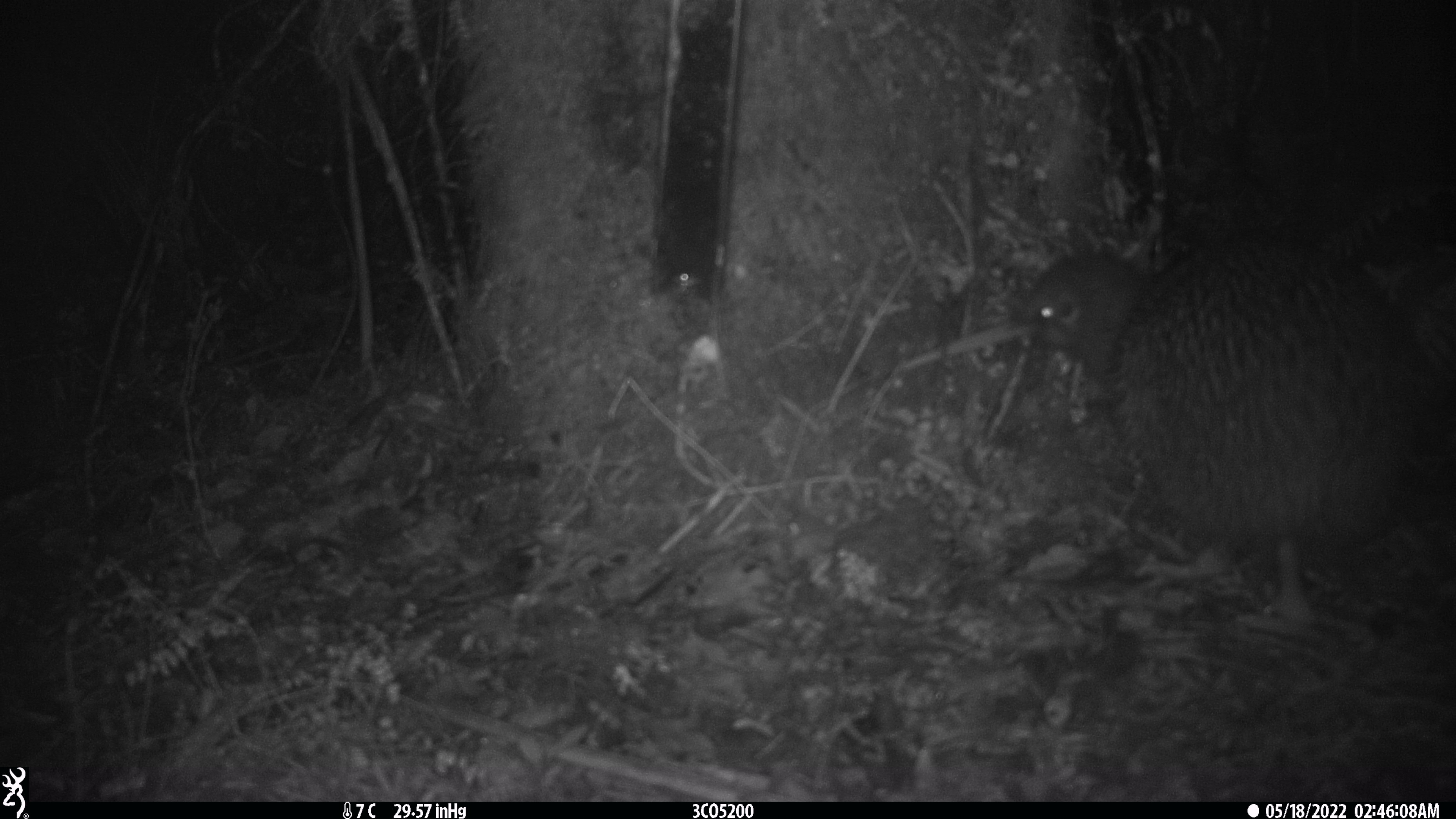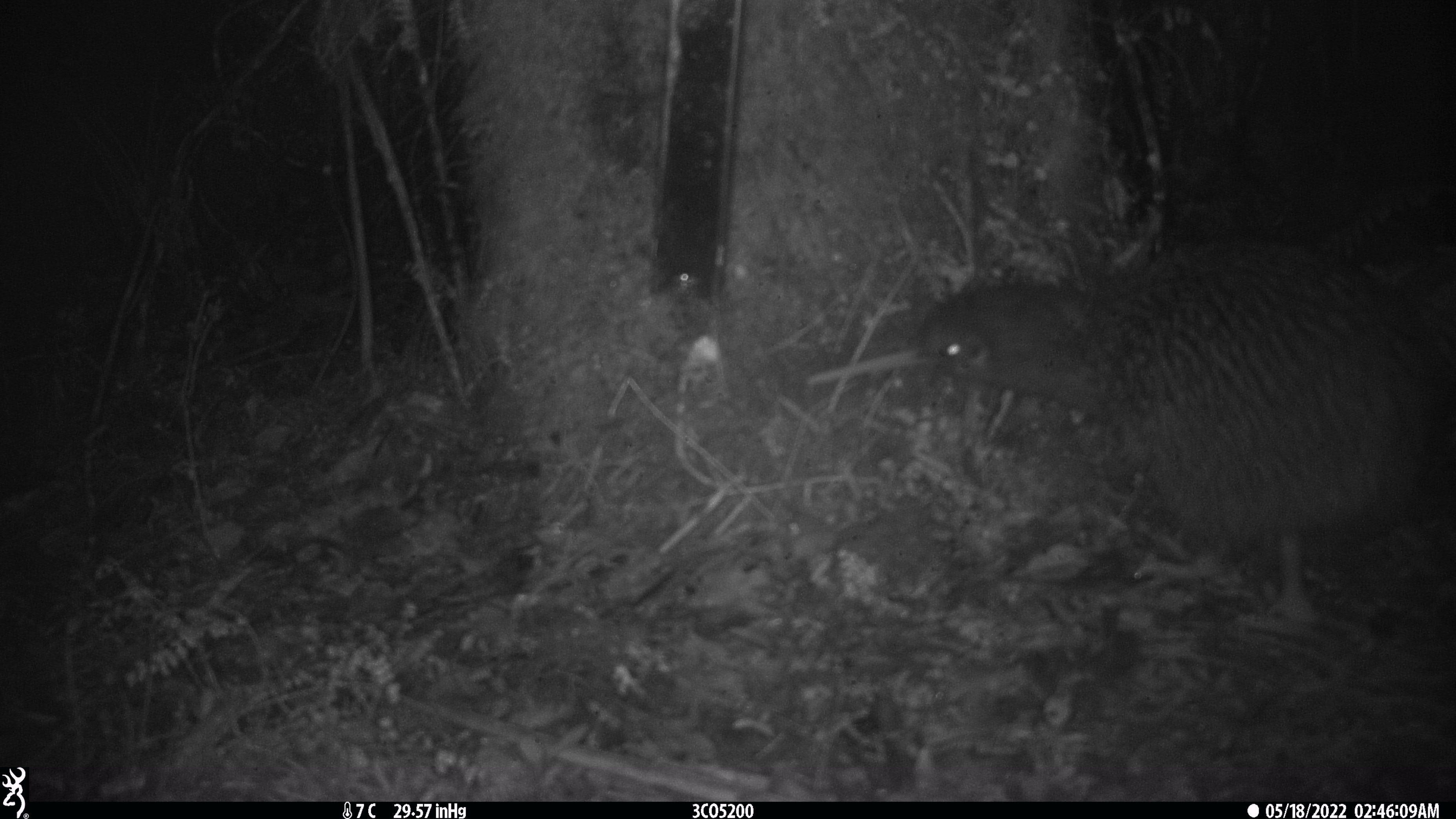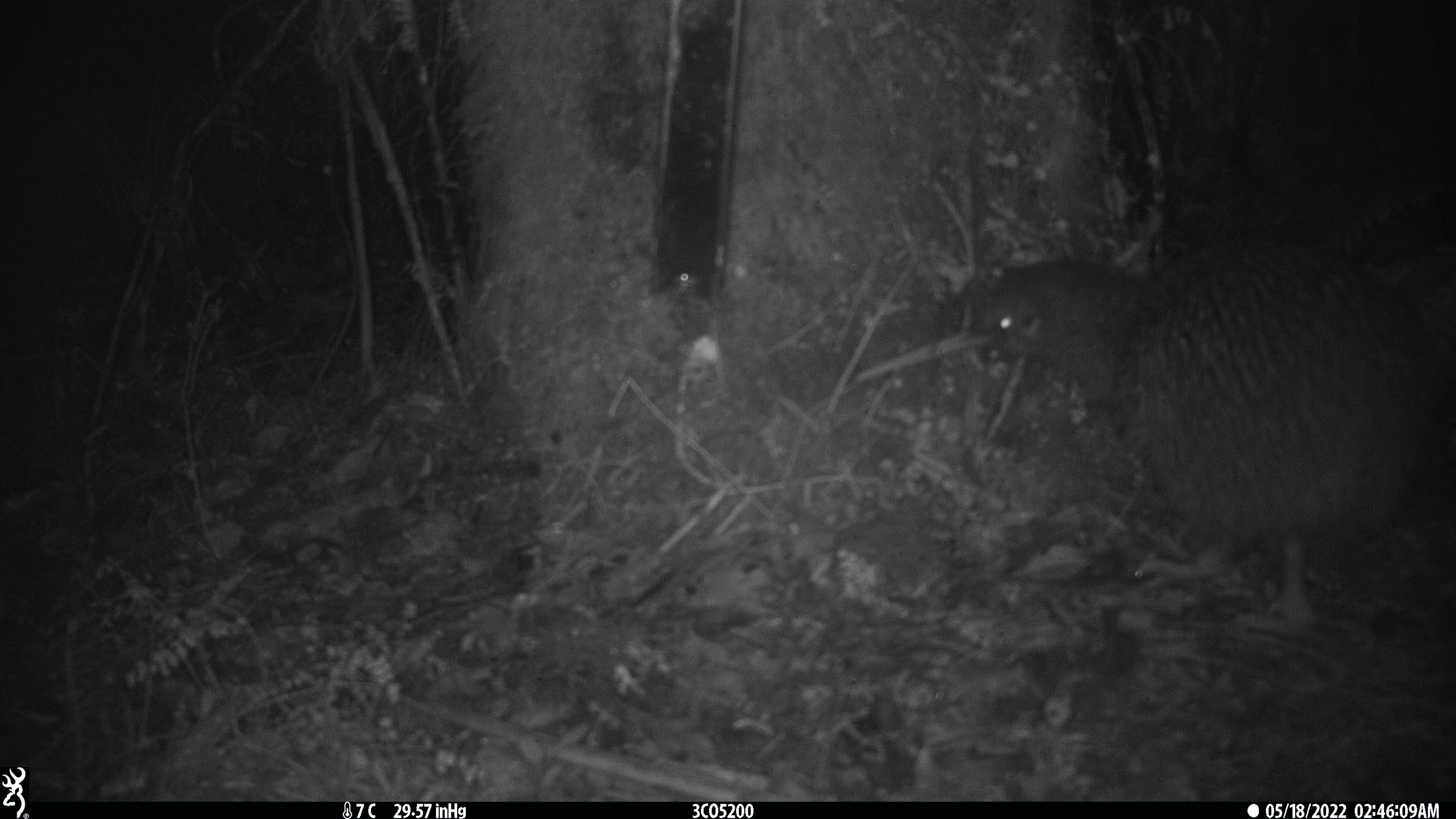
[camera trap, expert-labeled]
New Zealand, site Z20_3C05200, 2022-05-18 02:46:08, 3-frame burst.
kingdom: Animalia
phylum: Chordata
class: Aves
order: Apterygiformes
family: Apterygidae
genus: Apteryx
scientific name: Apteryx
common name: kiwi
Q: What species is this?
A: Kiwi (Apteryx).